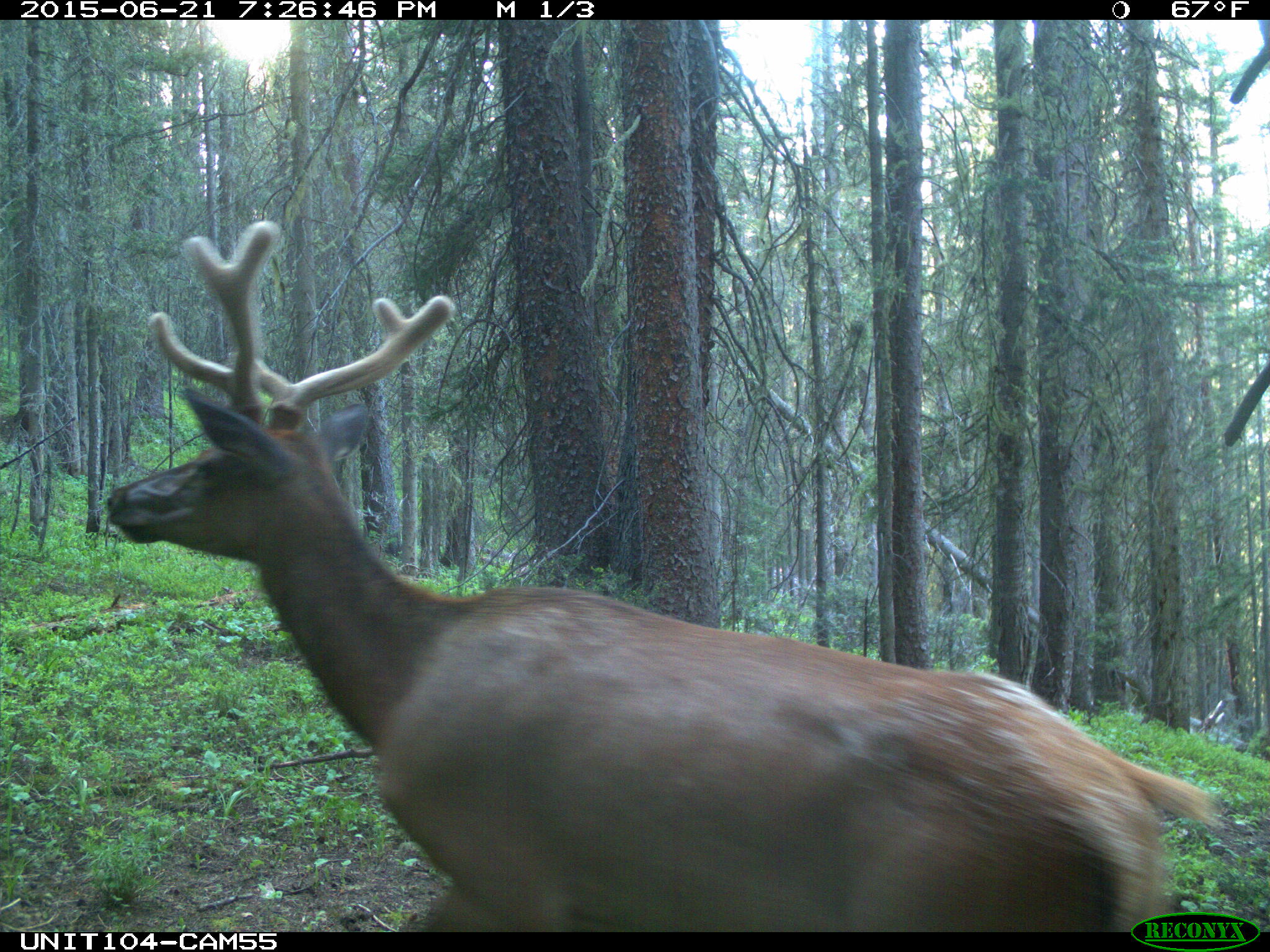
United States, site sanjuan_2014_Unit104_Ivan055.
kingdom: Animalia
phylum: Chordata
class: Mammalia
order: Artiodactyla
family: Cervidae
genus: Cervus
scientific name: Cervus elaphus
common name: red deer